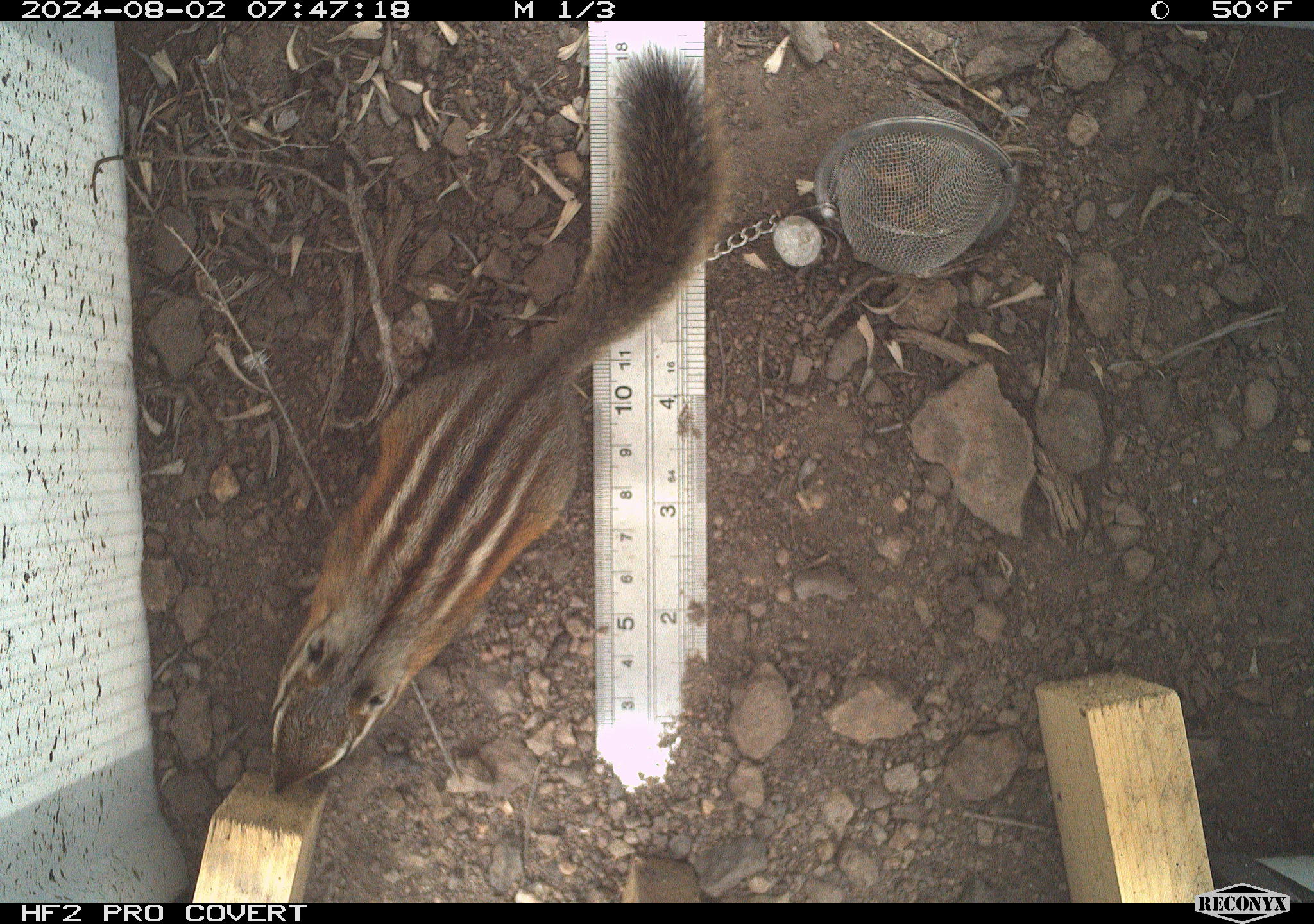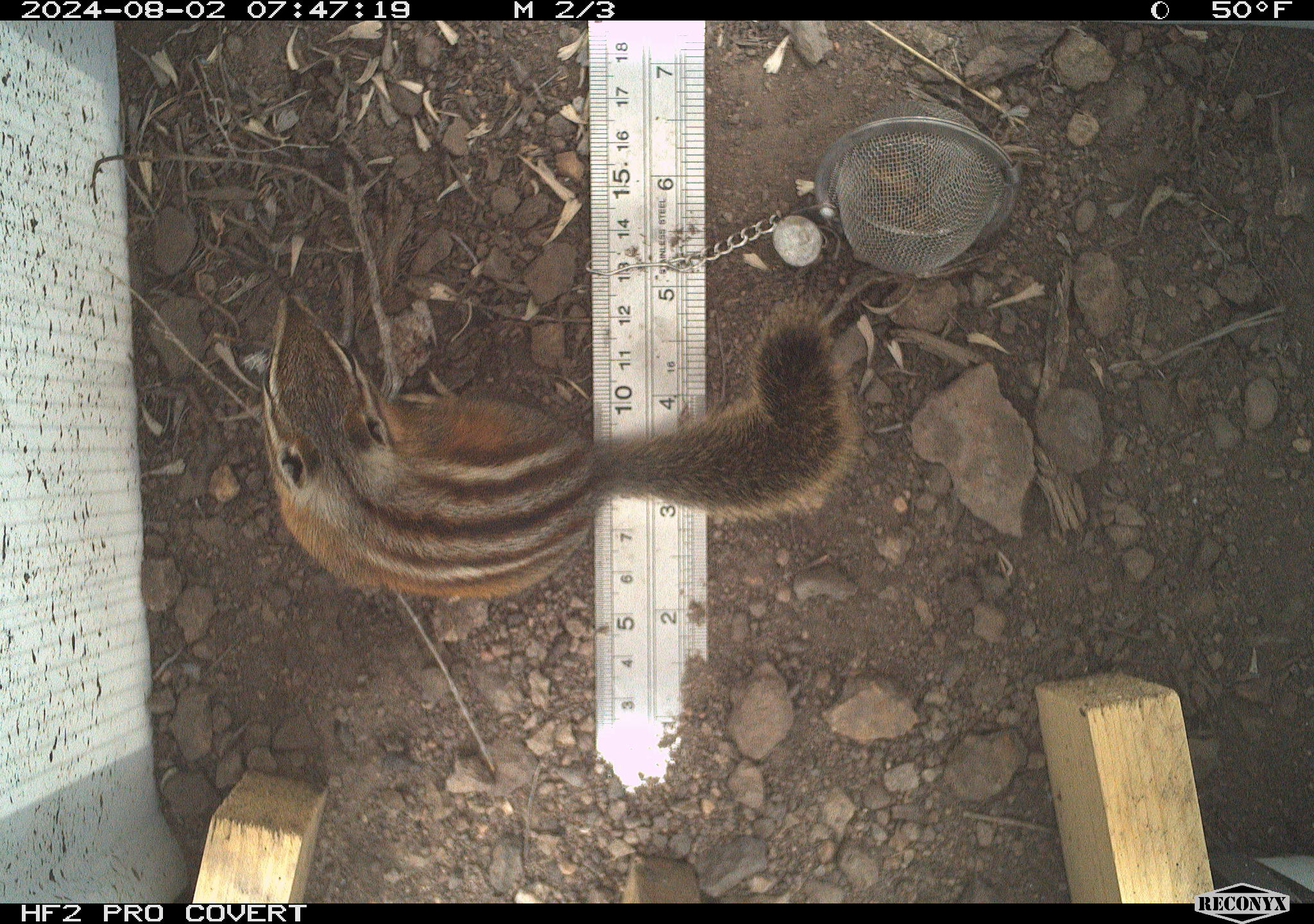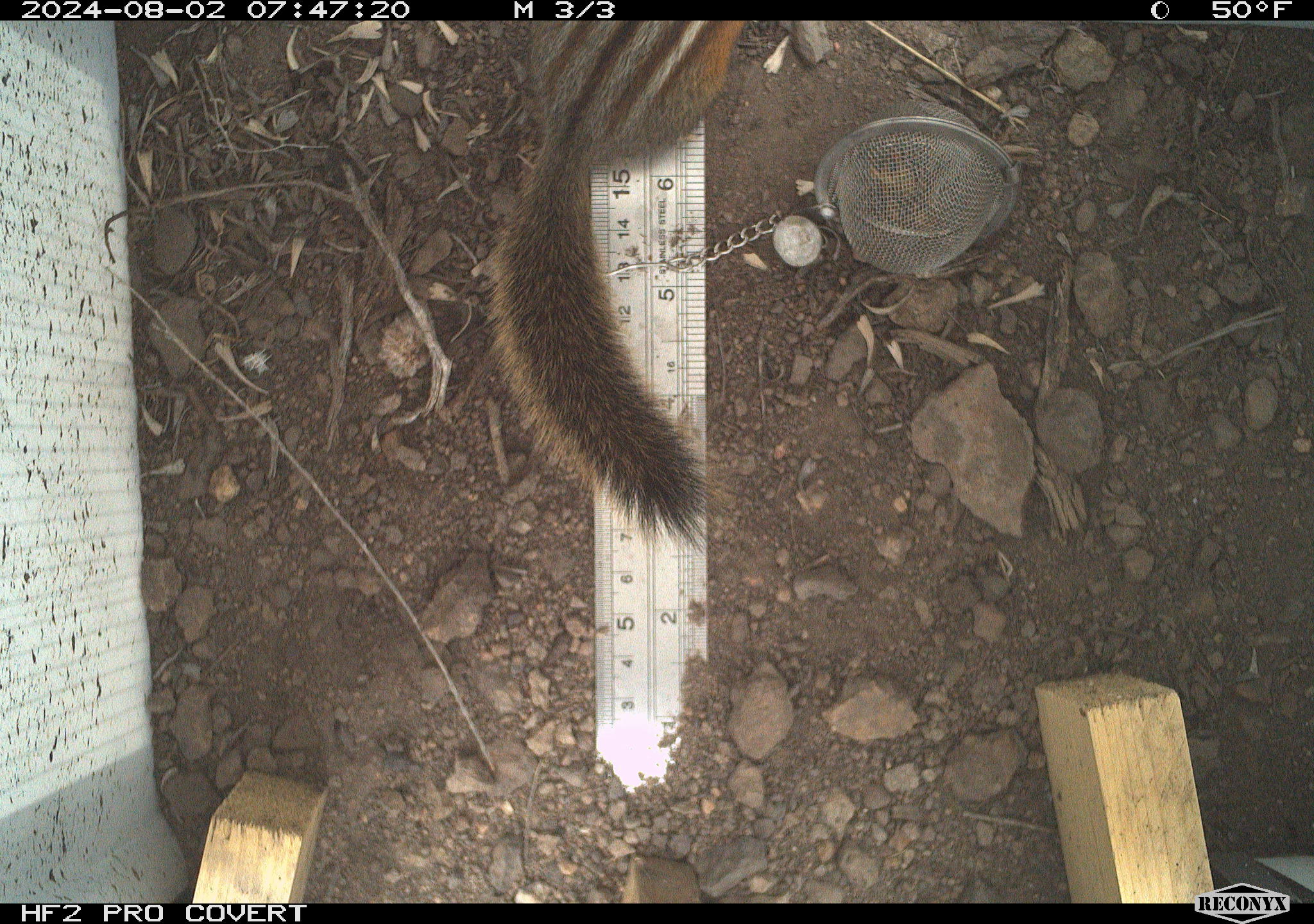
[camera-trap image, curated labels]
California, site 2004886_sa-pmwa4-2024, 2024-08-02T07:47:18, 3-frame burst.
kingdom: Animalia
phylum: Chordata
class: Mammalia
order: Rodentia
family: Sciuridae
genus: Neotamias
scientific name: Neotamias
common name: western chipmunks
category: neotamias species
Neotamias species (western chipmunks) (Neotamias).